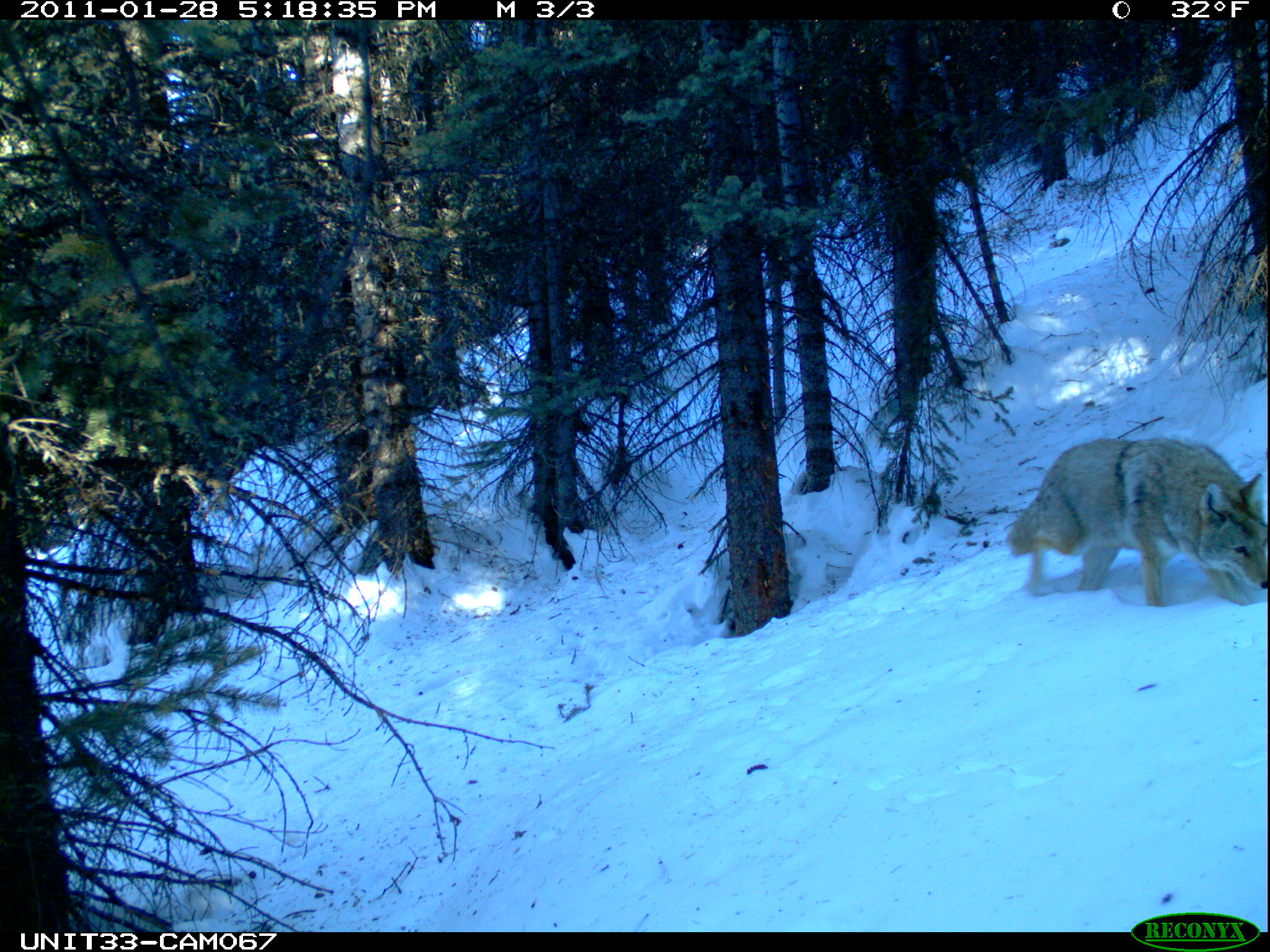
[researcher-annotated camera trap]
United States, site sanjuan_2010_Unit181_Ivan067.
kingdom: Animalia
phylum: Chordata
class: Mammalia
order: Carnivora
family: Canidae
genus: Canis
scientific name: Canis latrans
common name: coyote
Canis latrans (coyote).